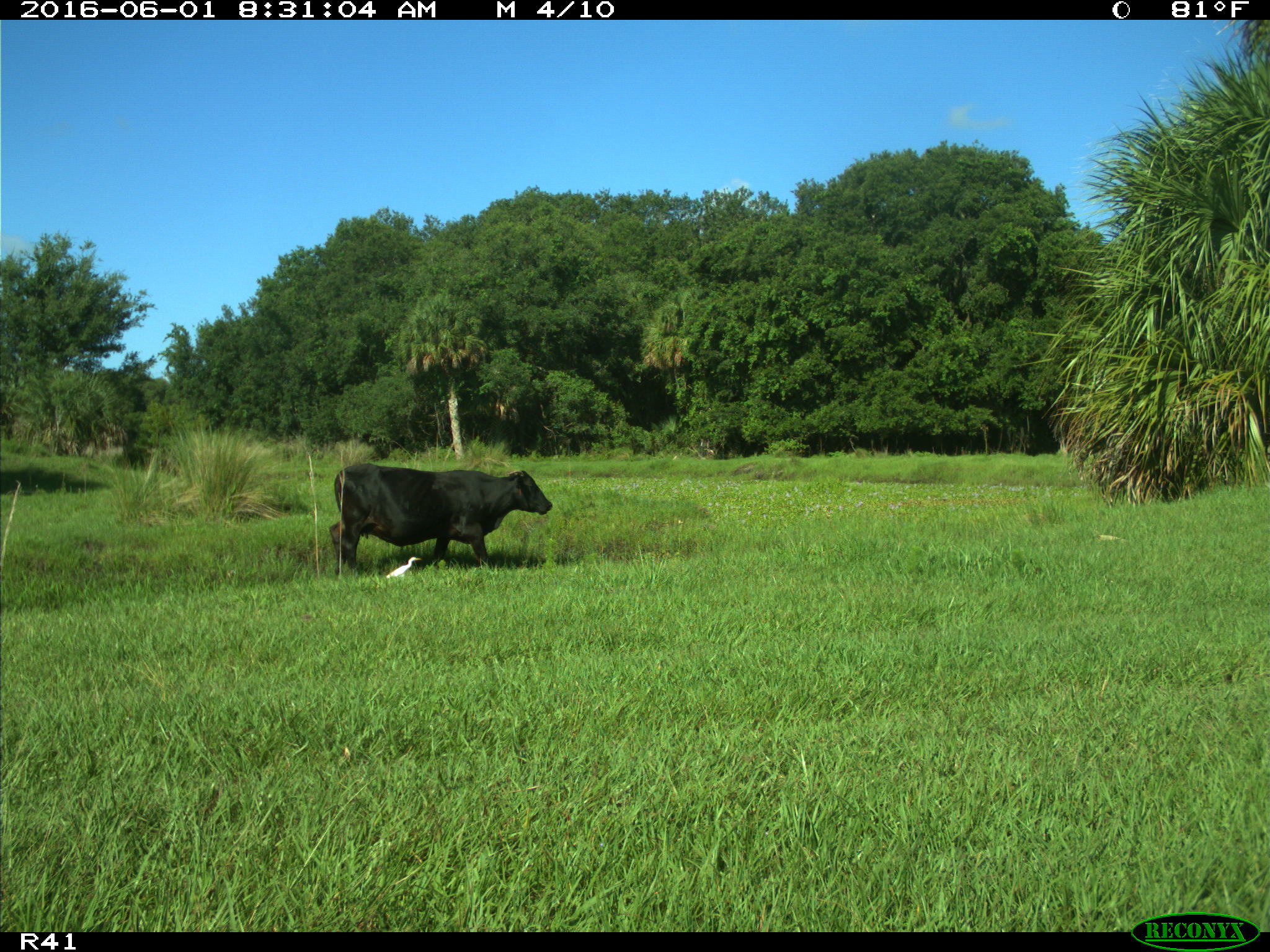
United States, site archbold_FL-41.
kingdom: Animalia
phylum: Chordata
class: Mammalia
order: Artiodactyla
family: Bovidae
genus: Bos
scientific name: Bos taurus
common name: domestic cow